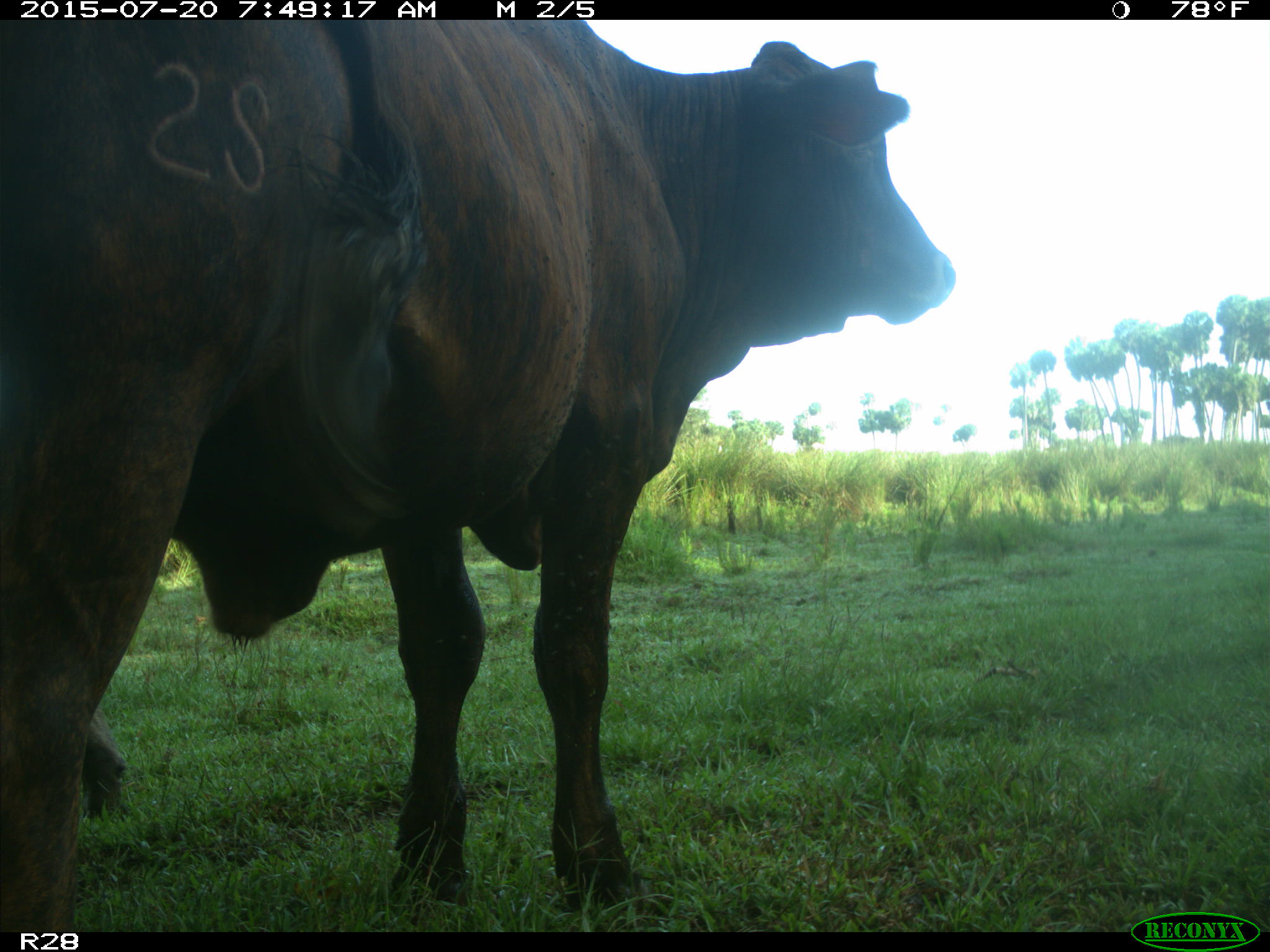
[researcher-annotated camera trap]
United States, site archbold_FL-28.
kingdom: Animalia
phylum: Chordata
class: Mammalia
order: Artiodactyla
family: Bovidae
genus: Bos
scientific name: Bos taurus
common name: domestic cow